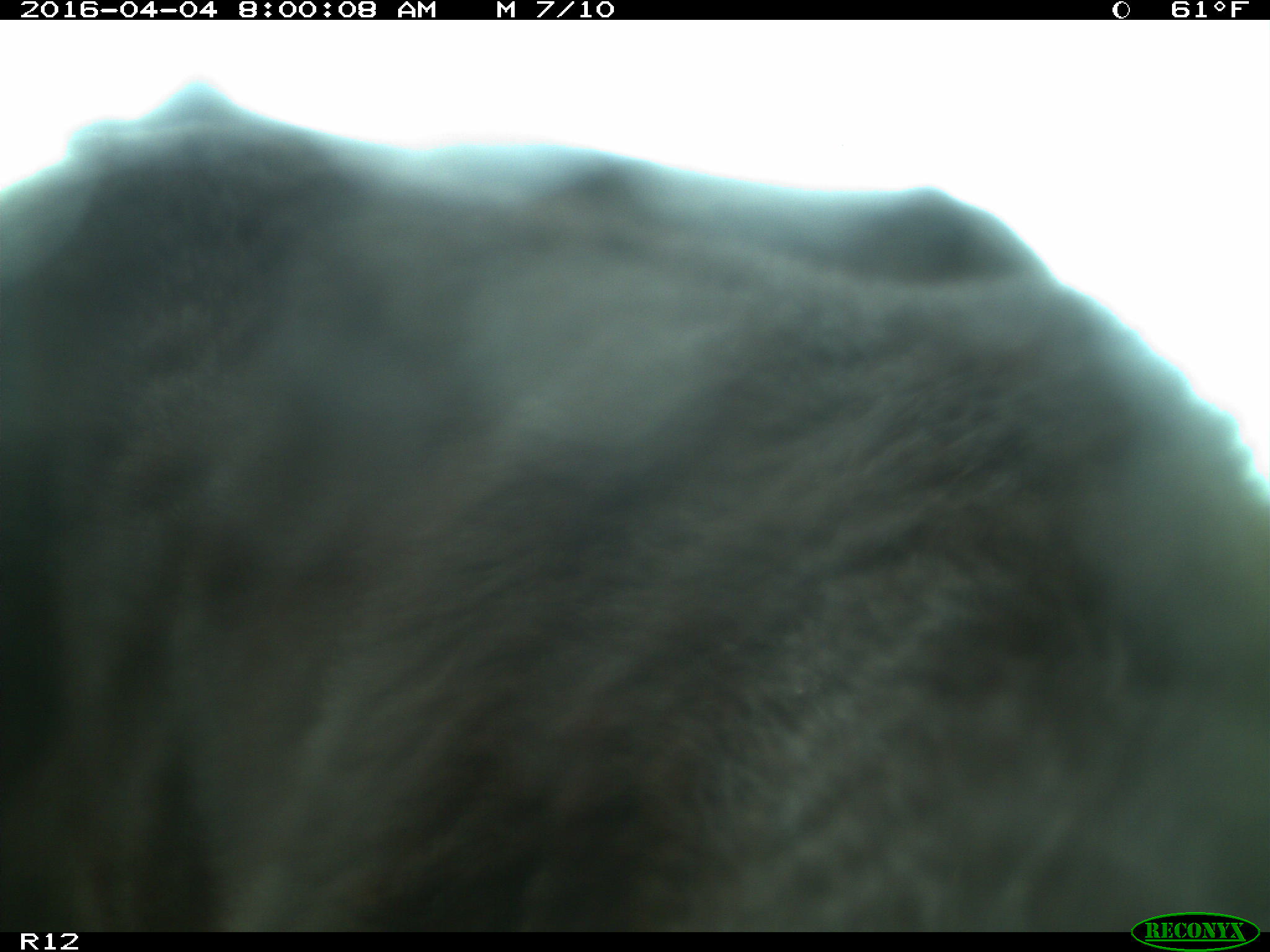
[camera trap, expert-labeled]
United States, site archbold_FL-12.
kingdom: Animalia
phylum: Chordata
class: Mammalia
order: Artiodactyla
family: Bovidae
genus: Bos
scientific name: Bos taurus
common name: domestic cow